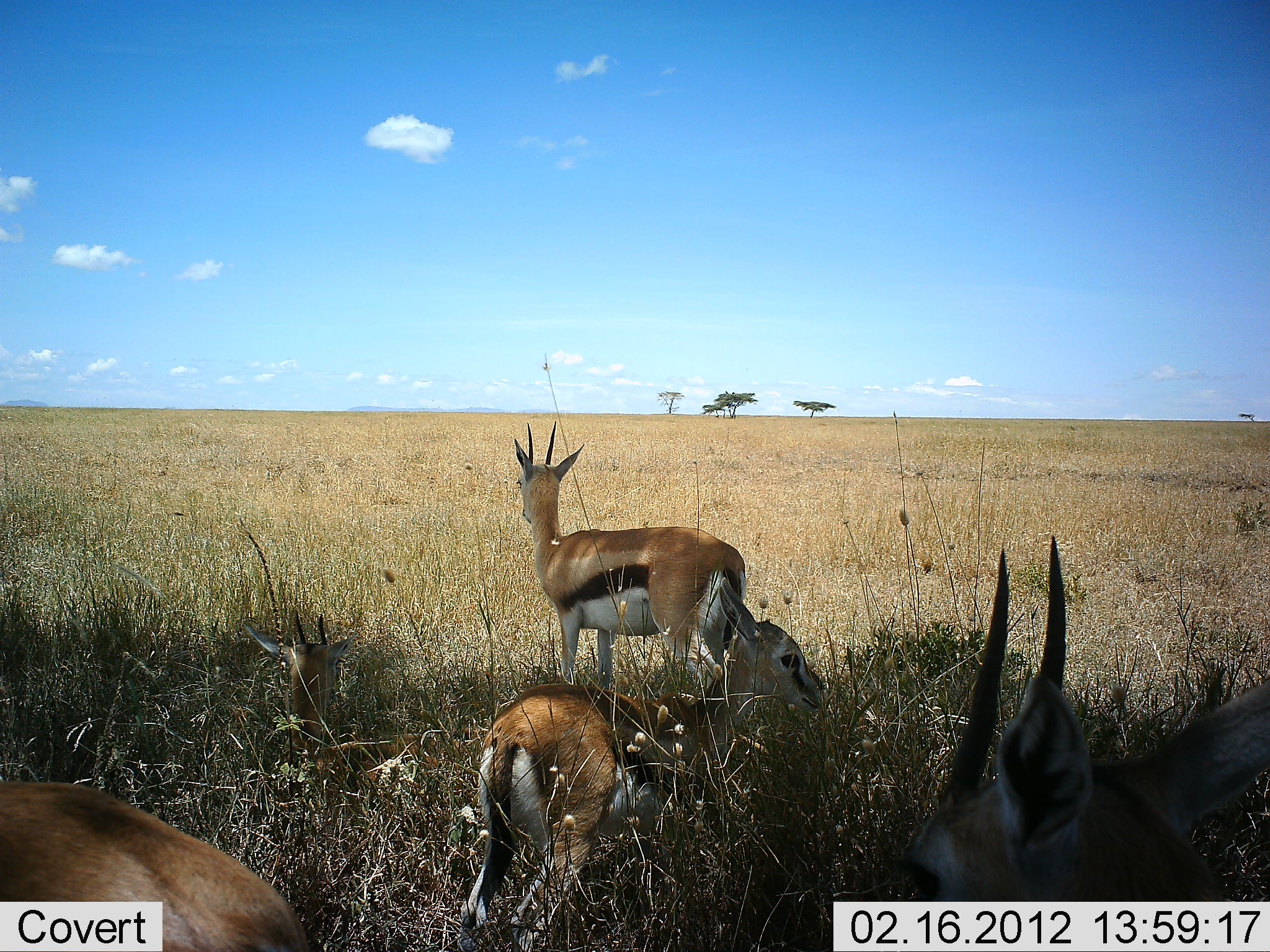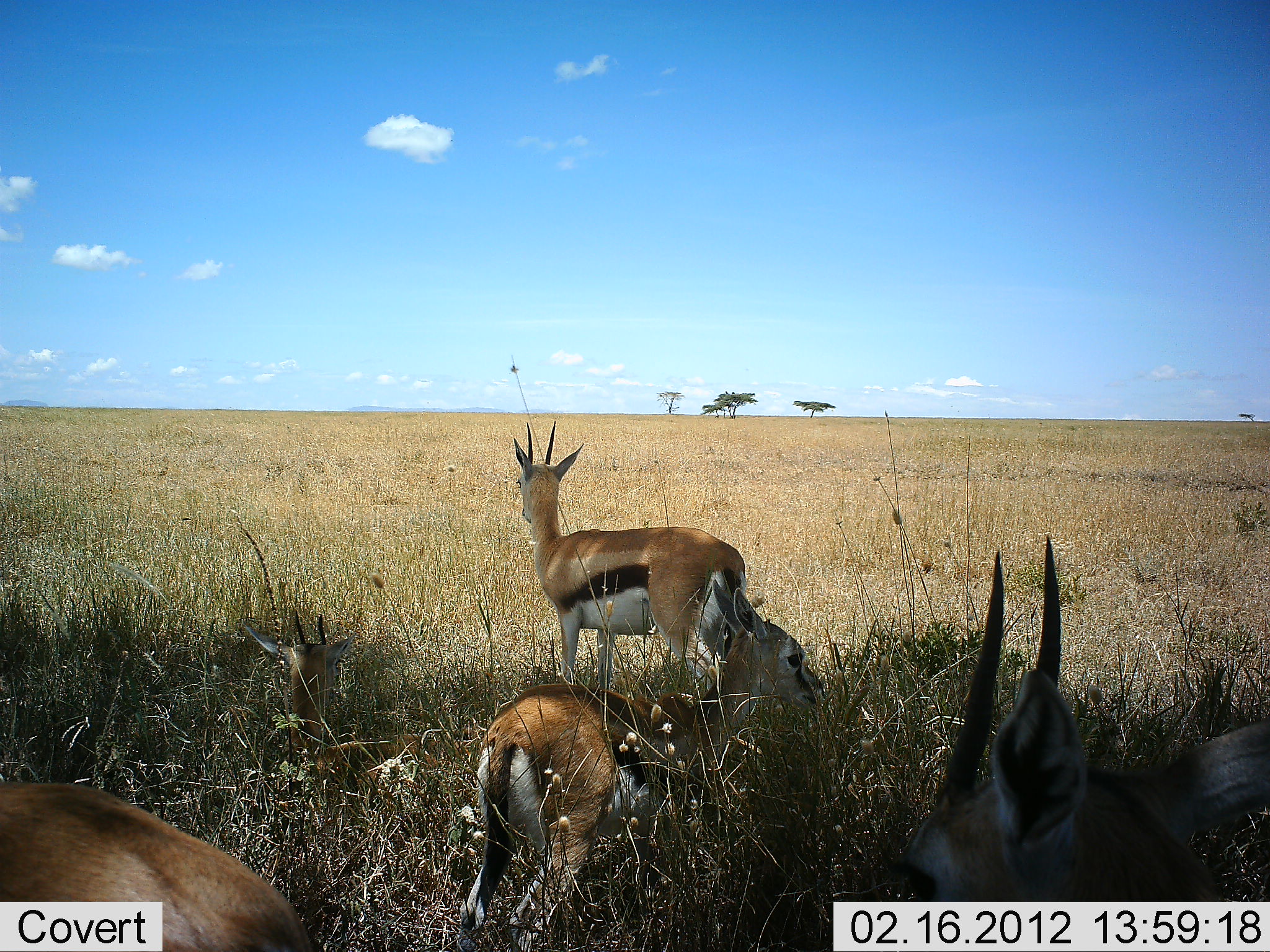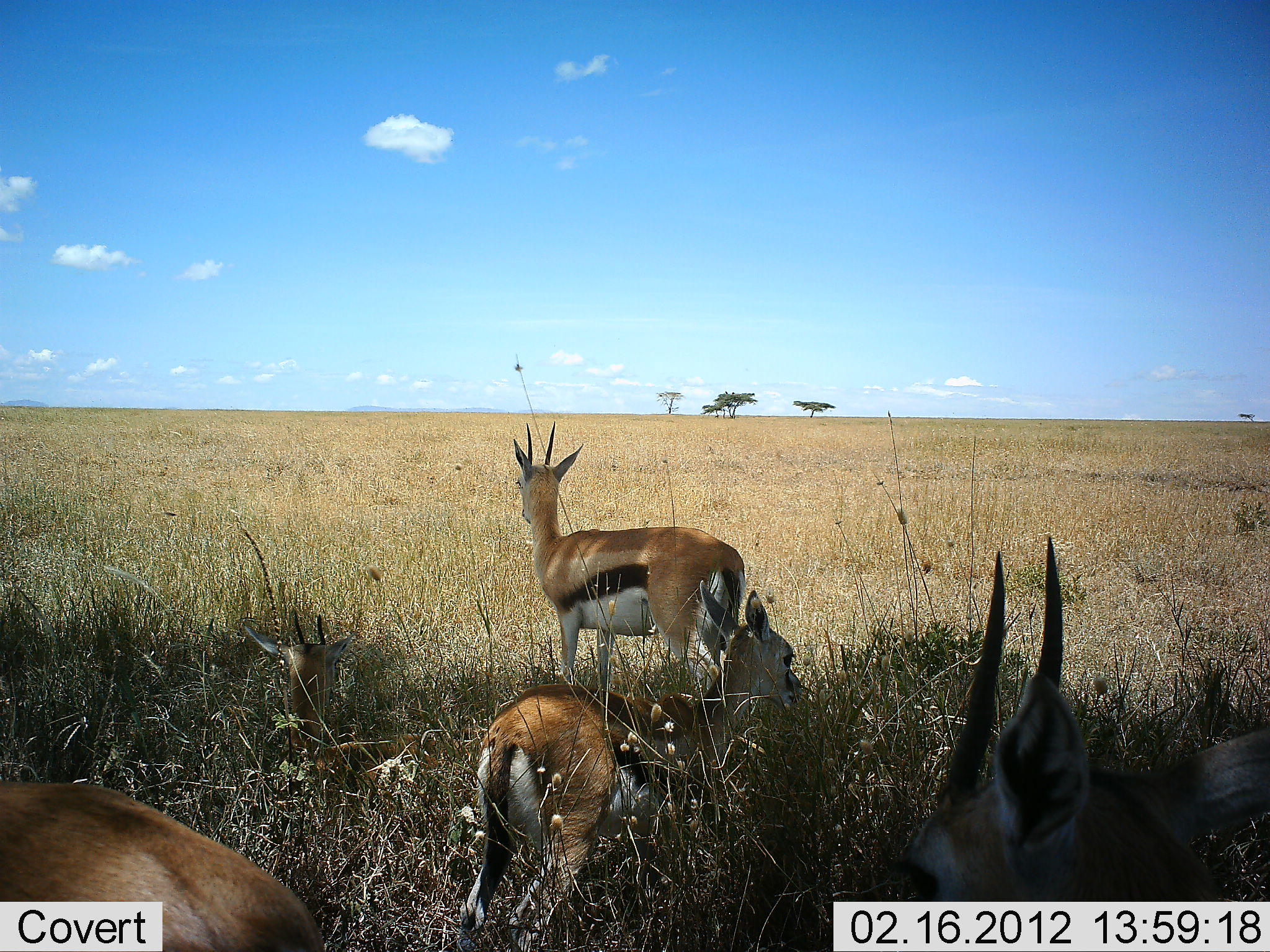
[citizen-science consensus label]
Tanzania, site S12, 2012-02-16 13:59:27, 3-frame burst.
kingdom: Animalia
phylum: Chordata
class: Mammalia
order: Artiodactyla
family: Bovidae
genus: Eudorcas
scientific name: Eudorcas thomsonii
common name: thomson's gazelle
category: gazellethomsons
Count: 4.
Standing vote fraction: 88%.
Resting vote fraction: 31%.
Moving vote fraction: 0%.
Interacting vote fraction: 0%.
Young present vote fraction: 12%.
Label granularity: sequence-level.